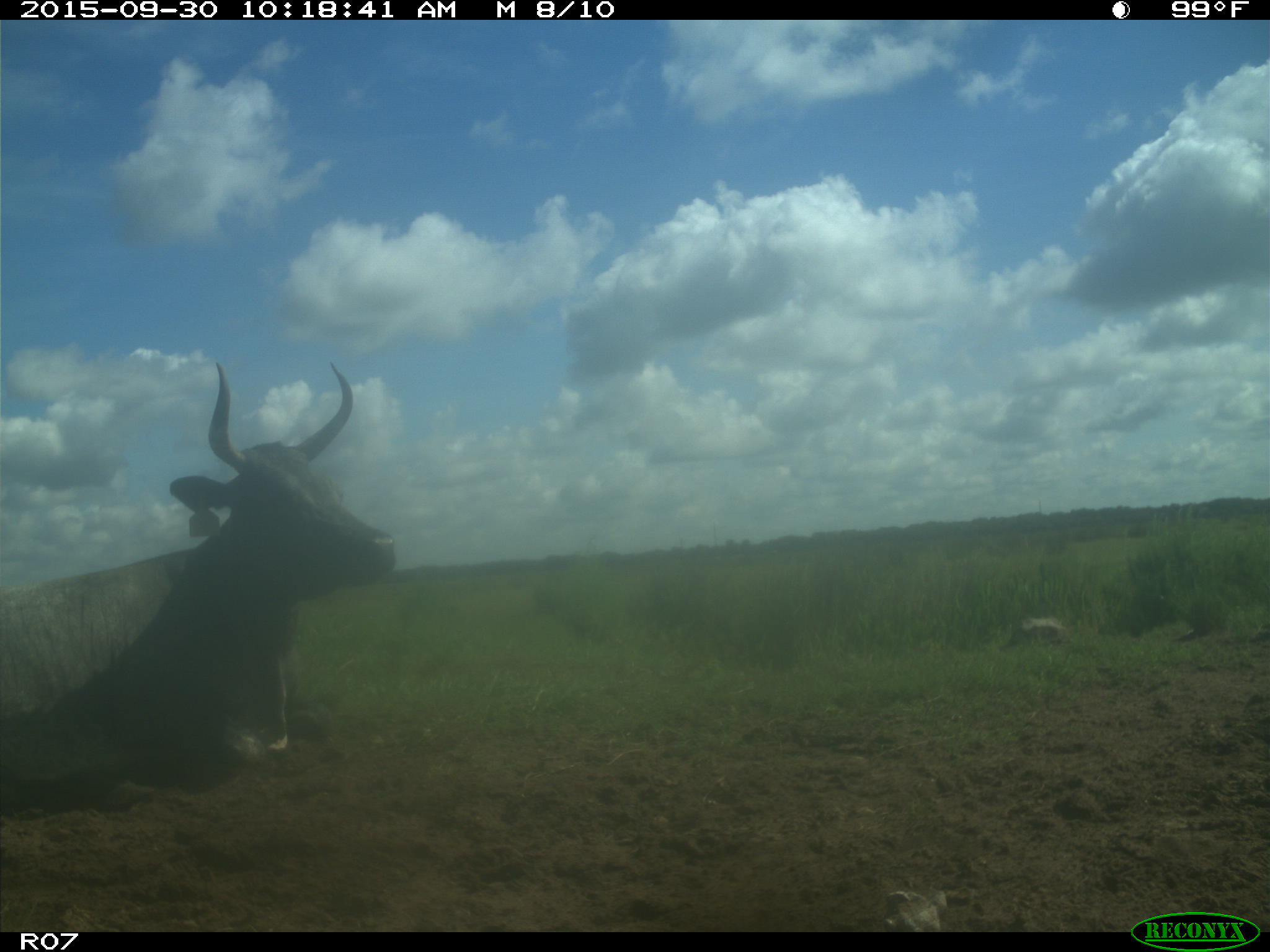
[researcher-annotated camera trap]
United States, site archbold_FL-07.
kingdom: Animalia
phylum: Chordata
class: Mammalia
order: Artiodactyla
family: Bovidae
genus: Bos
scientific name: Bos taurus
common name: domestic cow